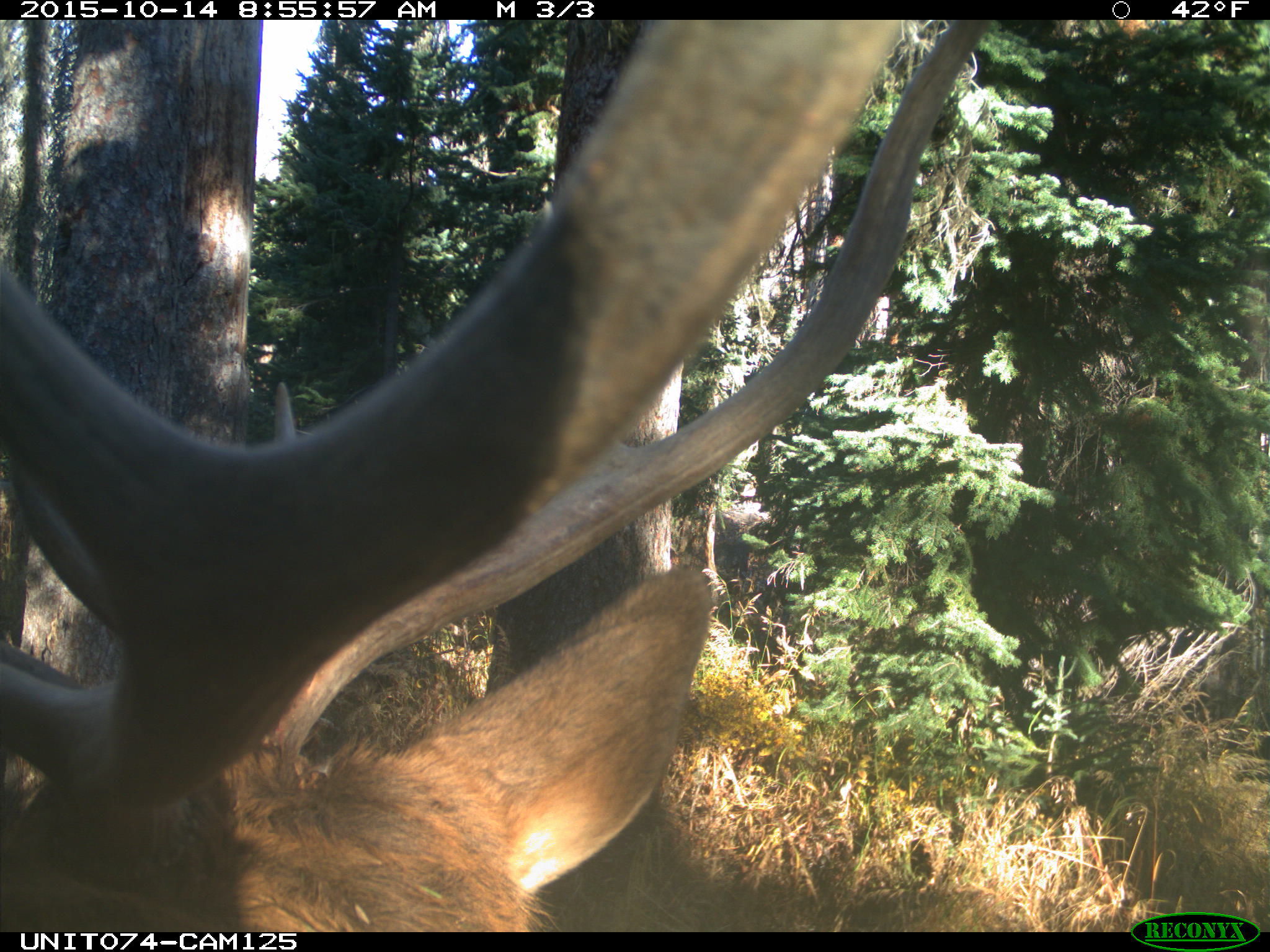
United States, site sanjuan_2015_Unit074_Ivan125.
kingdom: Animalia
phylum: Chordata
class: Mammalia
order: Artiodactyla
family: Cervidae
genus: Cervus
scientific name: Cervus elaphus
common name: red deer